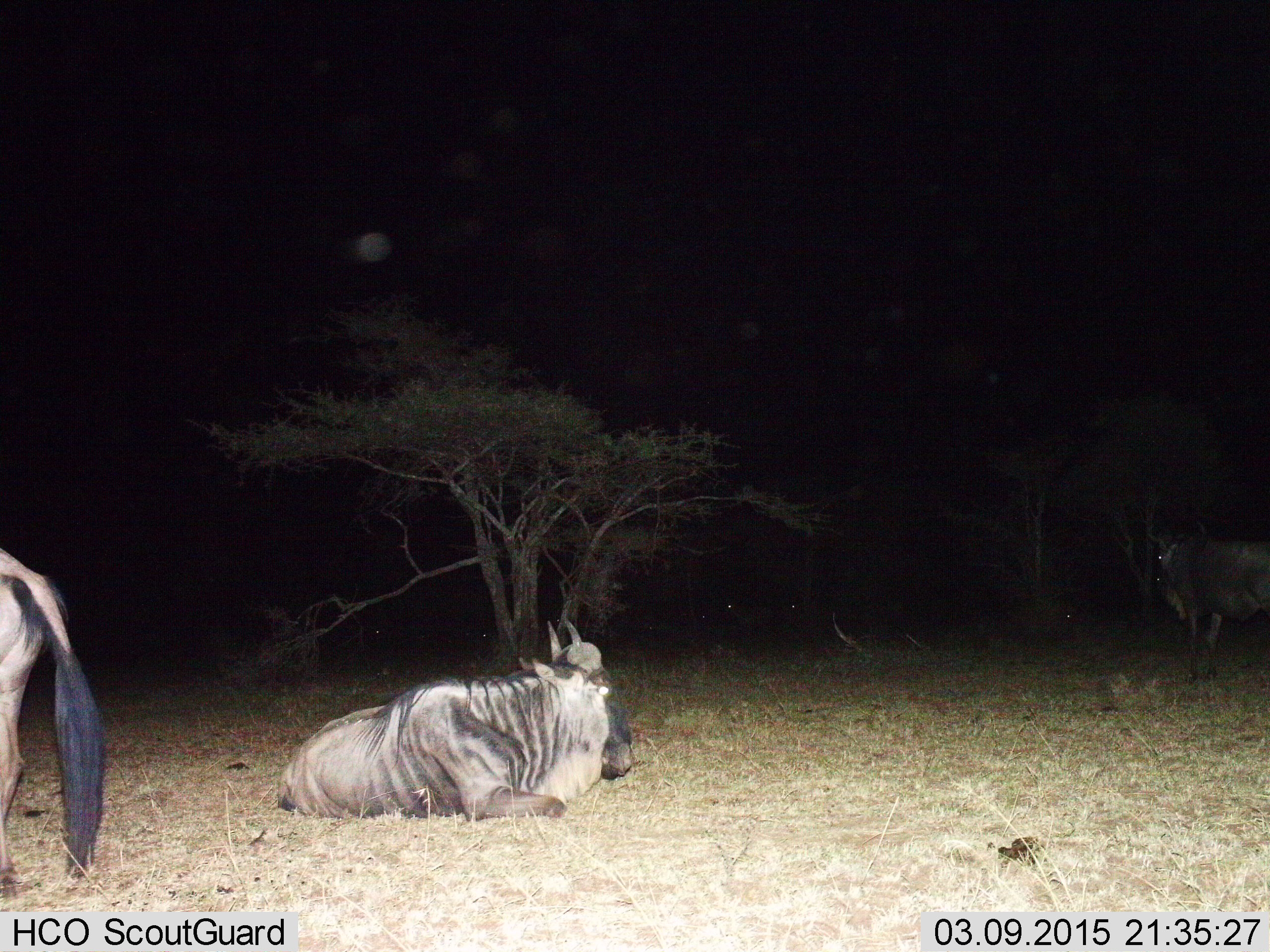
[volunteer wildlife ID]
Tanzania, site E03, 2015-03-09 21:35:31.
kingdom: Animalia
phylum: Chordata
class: Mammalia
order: Artiodactyla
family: Bovidae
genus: Connochaetes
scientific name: Connochaetes taurinus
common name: blue wildebeest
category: wildebeest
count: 3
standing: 80%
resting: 100%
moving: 0%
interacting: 0%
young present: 0%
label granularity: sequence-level